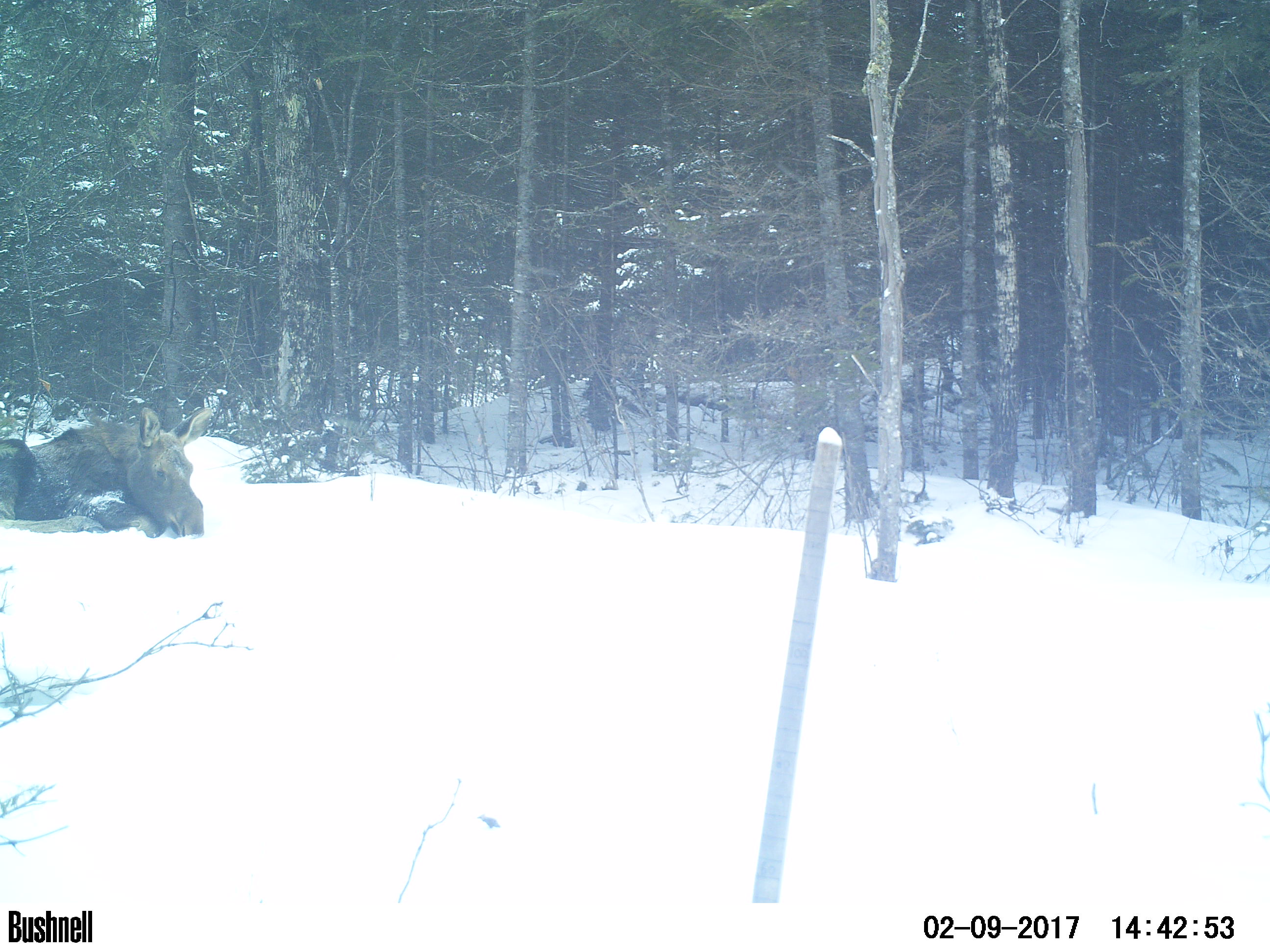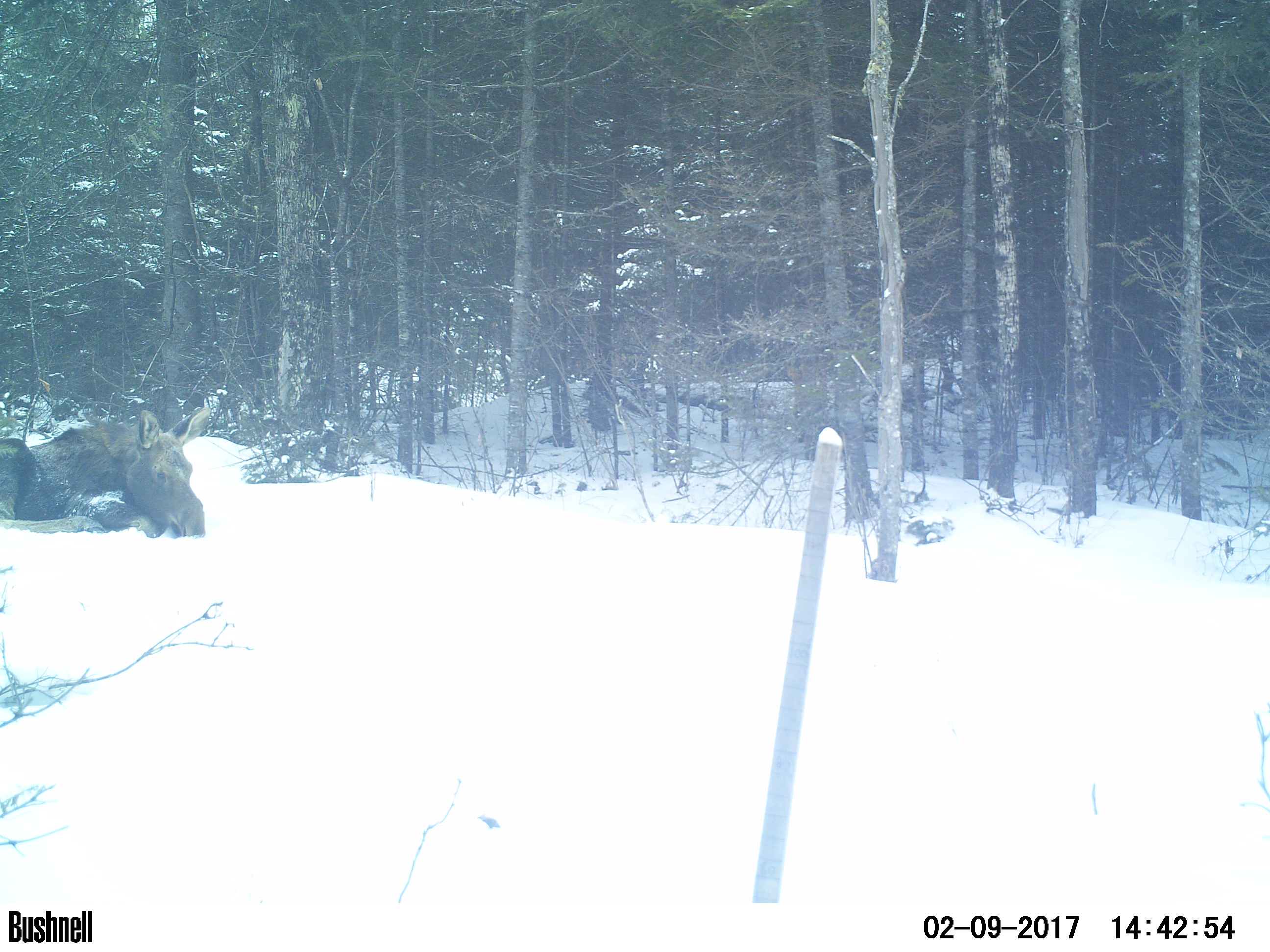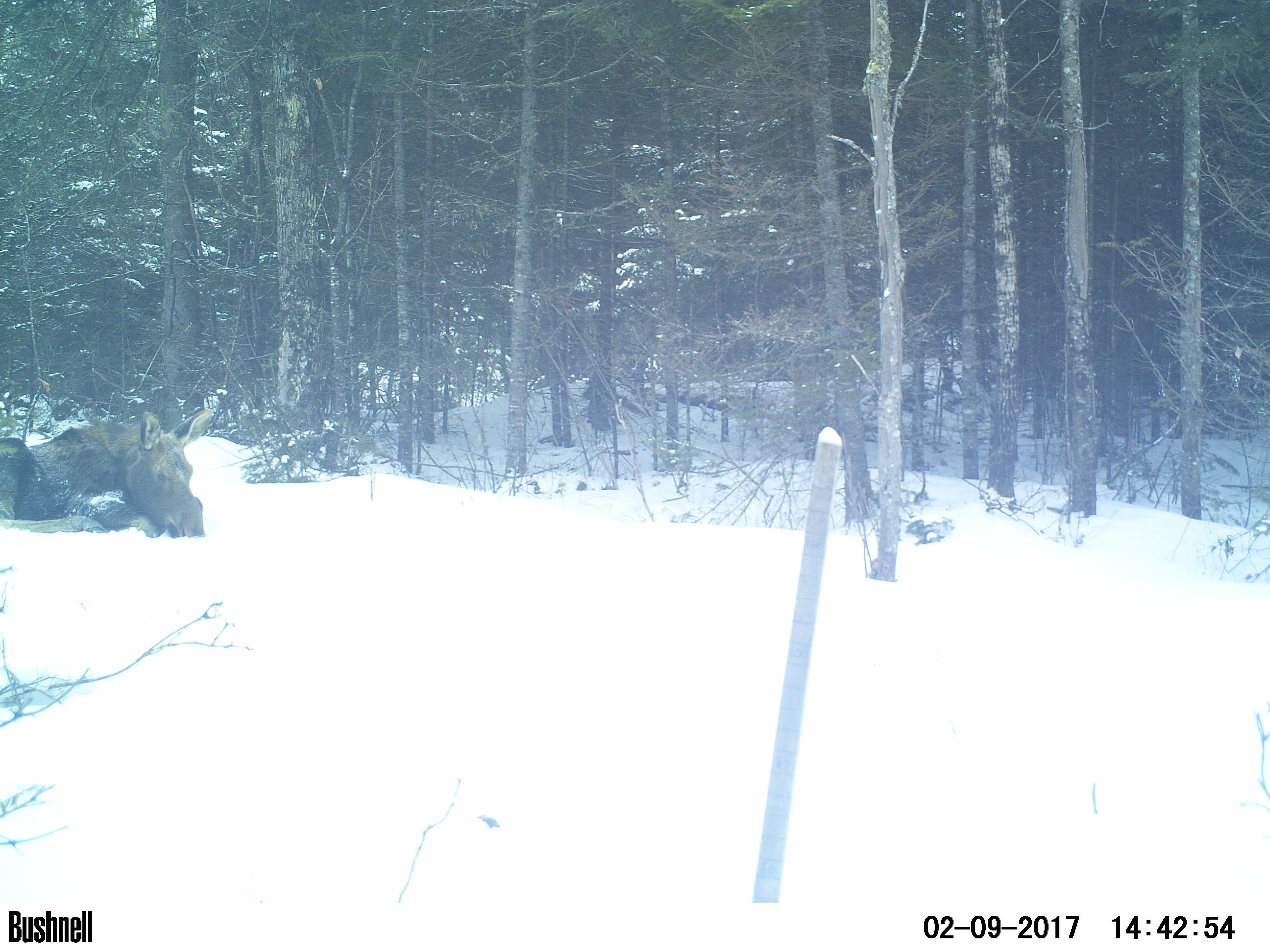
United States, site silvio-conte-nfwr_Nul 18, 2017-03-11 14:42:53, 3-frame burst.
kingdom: Animalia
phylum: Chordata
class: Mammalia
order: Artiodactyla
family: Cervidae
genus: Alces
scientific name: Alces alces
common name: moose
Moose (Alces alces).